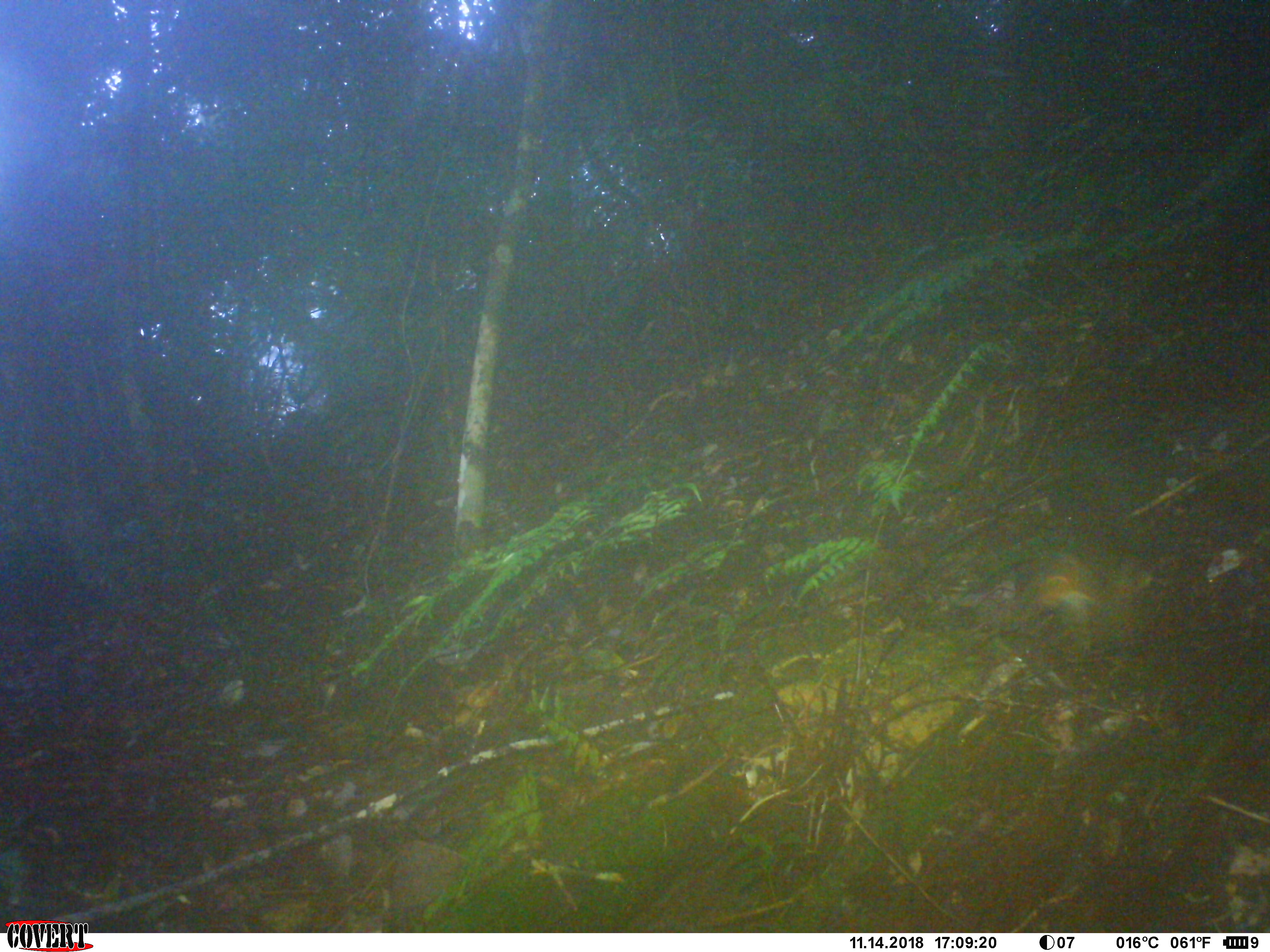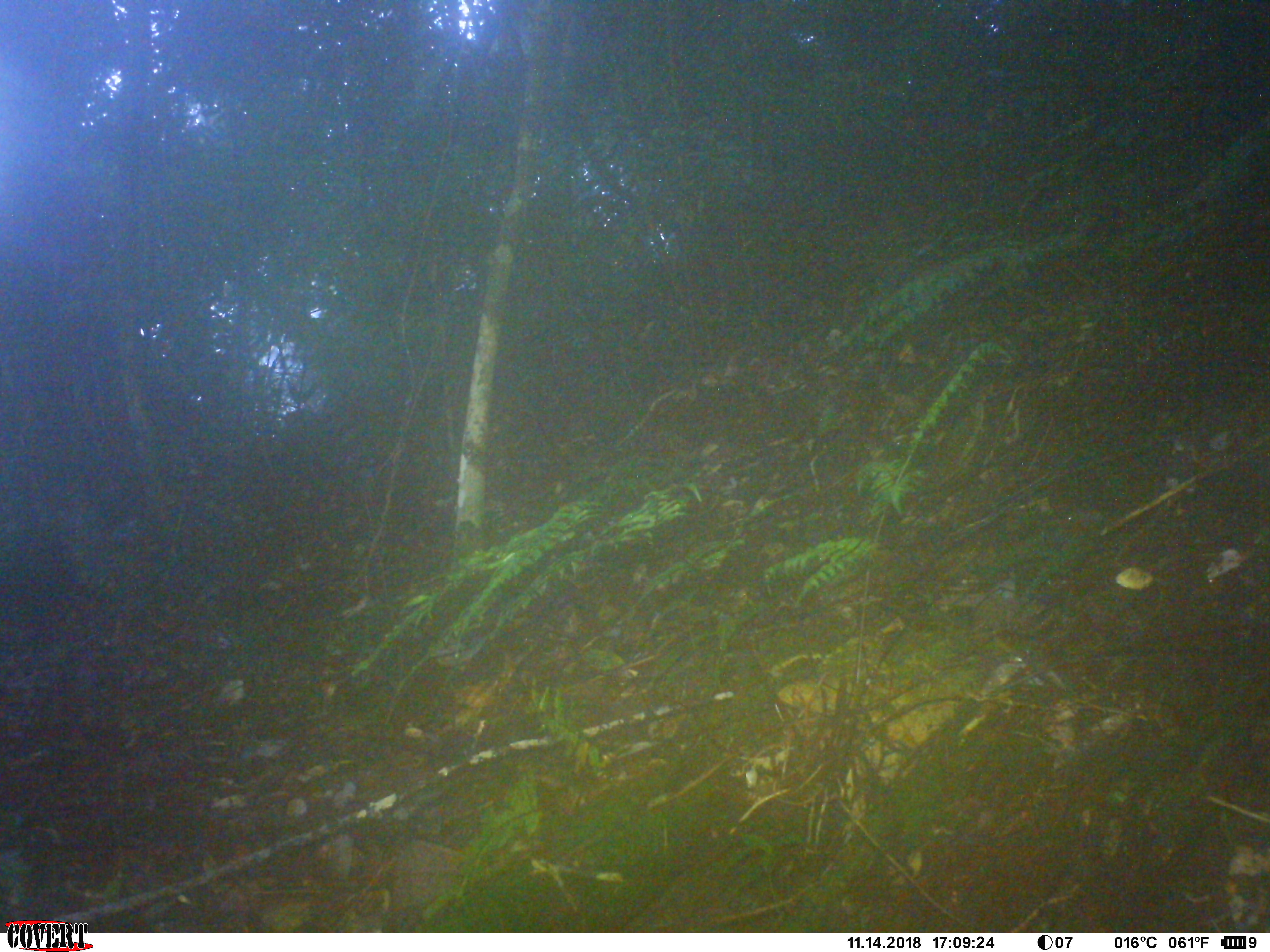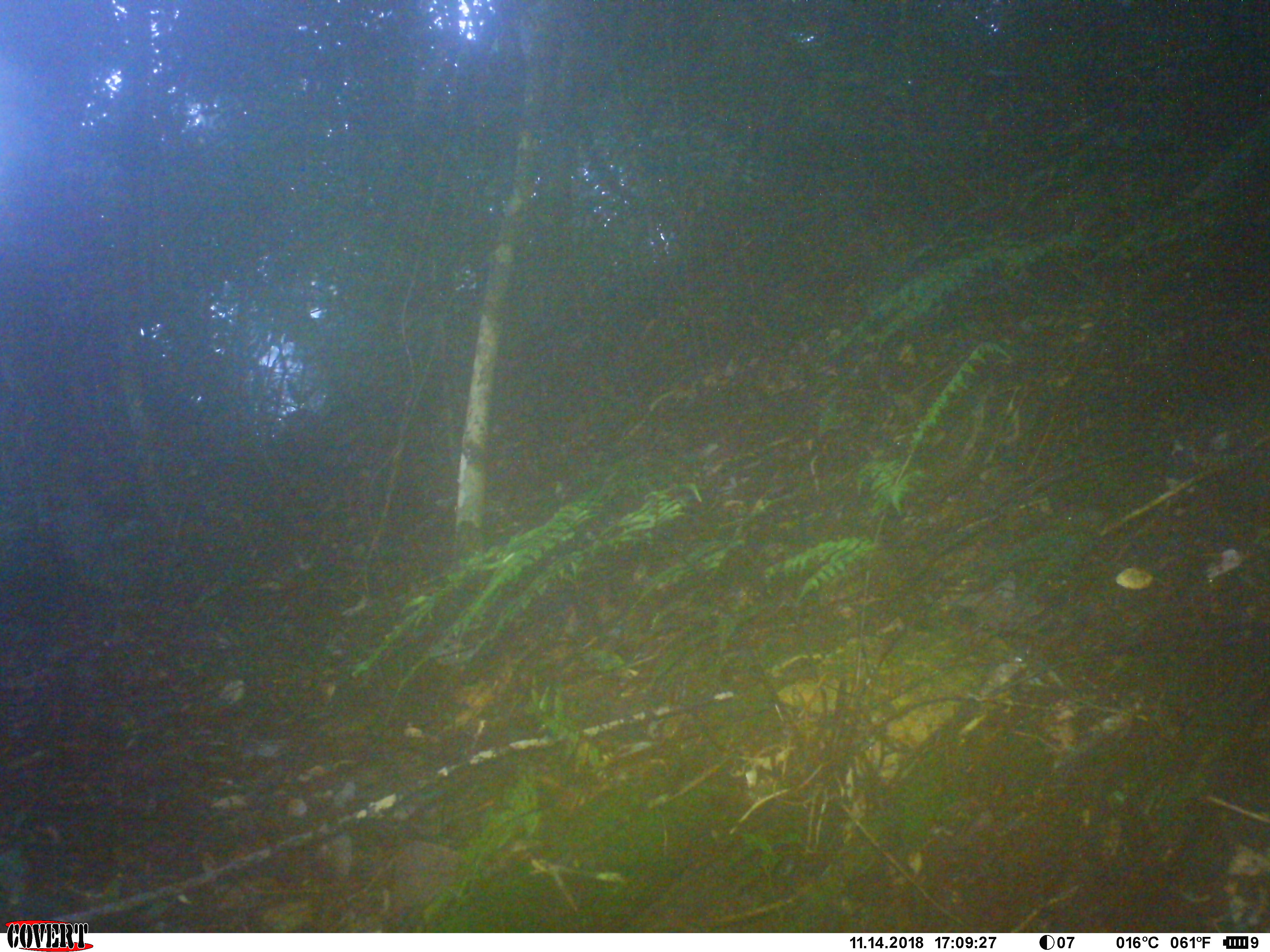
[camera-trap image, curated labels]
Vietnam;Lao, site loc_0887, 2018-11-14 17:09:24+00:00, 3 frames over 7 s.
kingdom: Animalia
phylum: Chordata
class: Mammalia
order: Rodentia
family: Sciuridae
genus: Dremomys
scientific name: Dremomys rufigenis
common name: red-cheeked squirrel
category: red cheeked squirrel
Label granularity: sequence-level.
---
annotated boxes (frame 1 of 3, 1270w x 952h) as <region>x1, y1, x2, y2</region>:
red cheeked squirrel: <region>944, 546, 1152, 659</region>